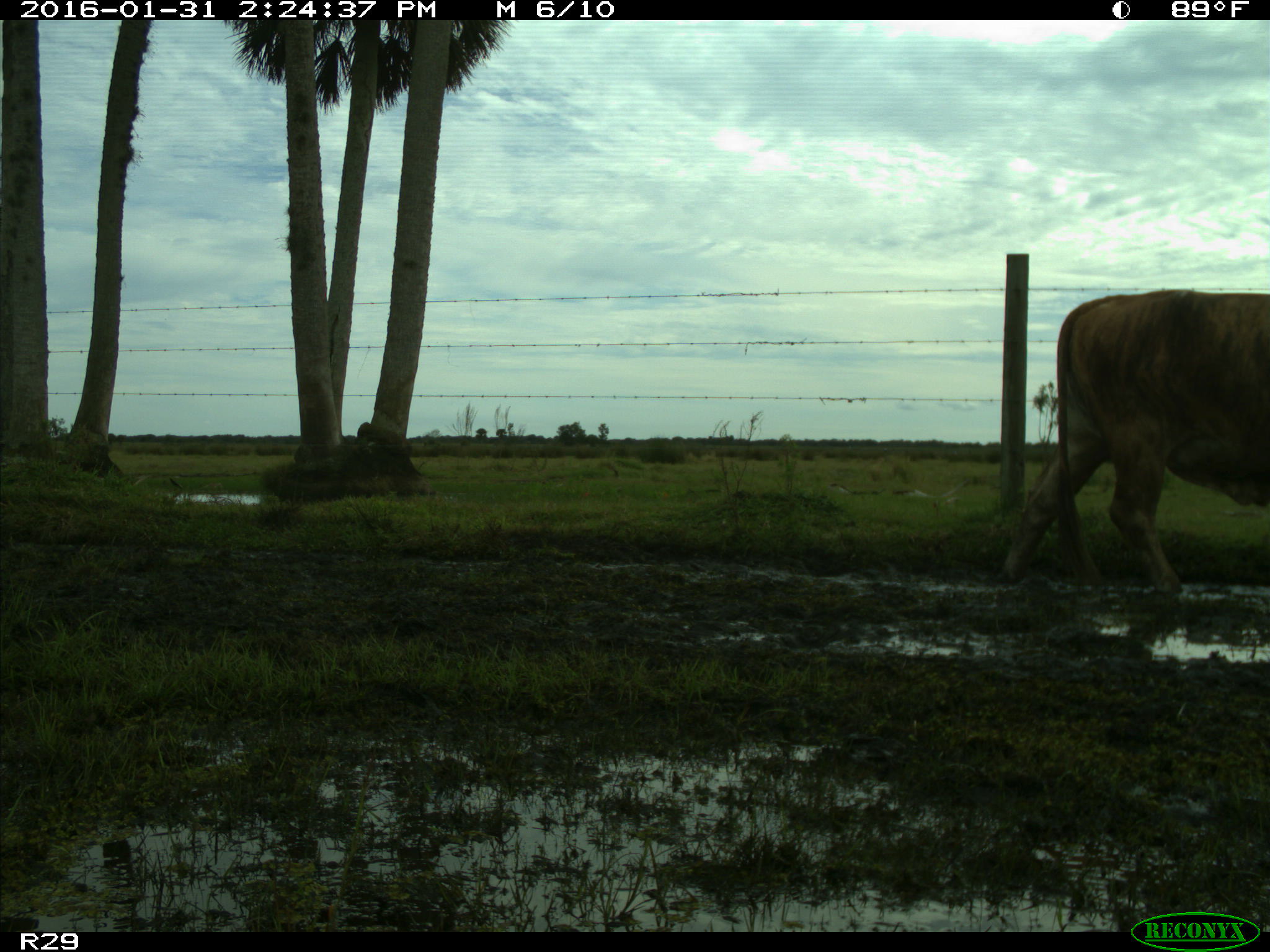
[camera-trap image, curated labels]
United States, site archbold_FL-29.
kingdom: Animalia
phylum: Chordata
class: Mammalia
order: Artiodactyla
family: Bovidae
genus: Bos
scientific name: Bos taurus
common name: domestic cow